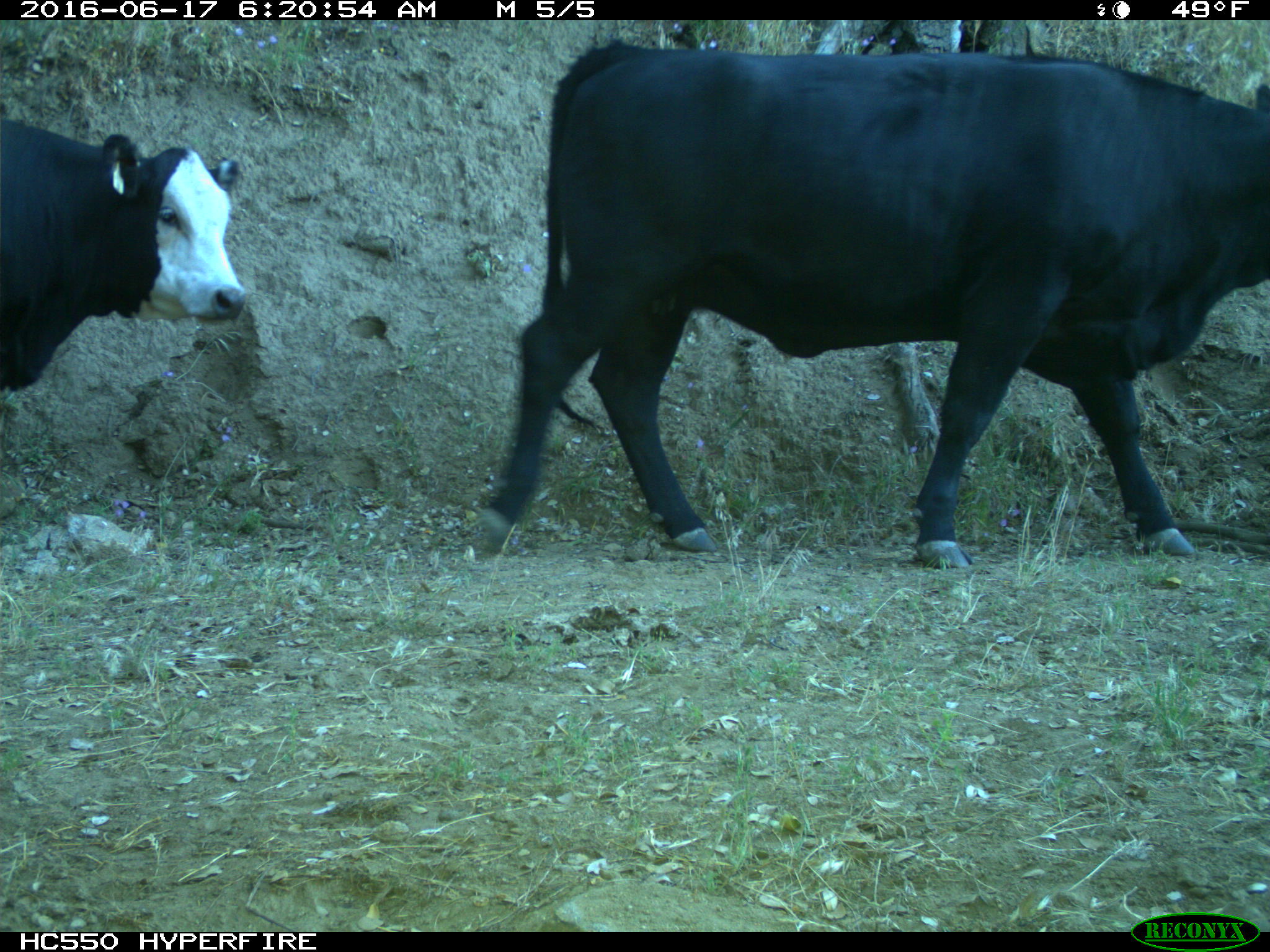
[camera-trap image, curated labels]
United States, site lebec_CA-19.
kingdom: Animalia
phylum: Chordata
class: Mammalia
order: Artiodactyla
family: Bovidae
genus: Bos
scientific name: Bos taurus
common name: domestic cow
Bos taurus (domestic cow).